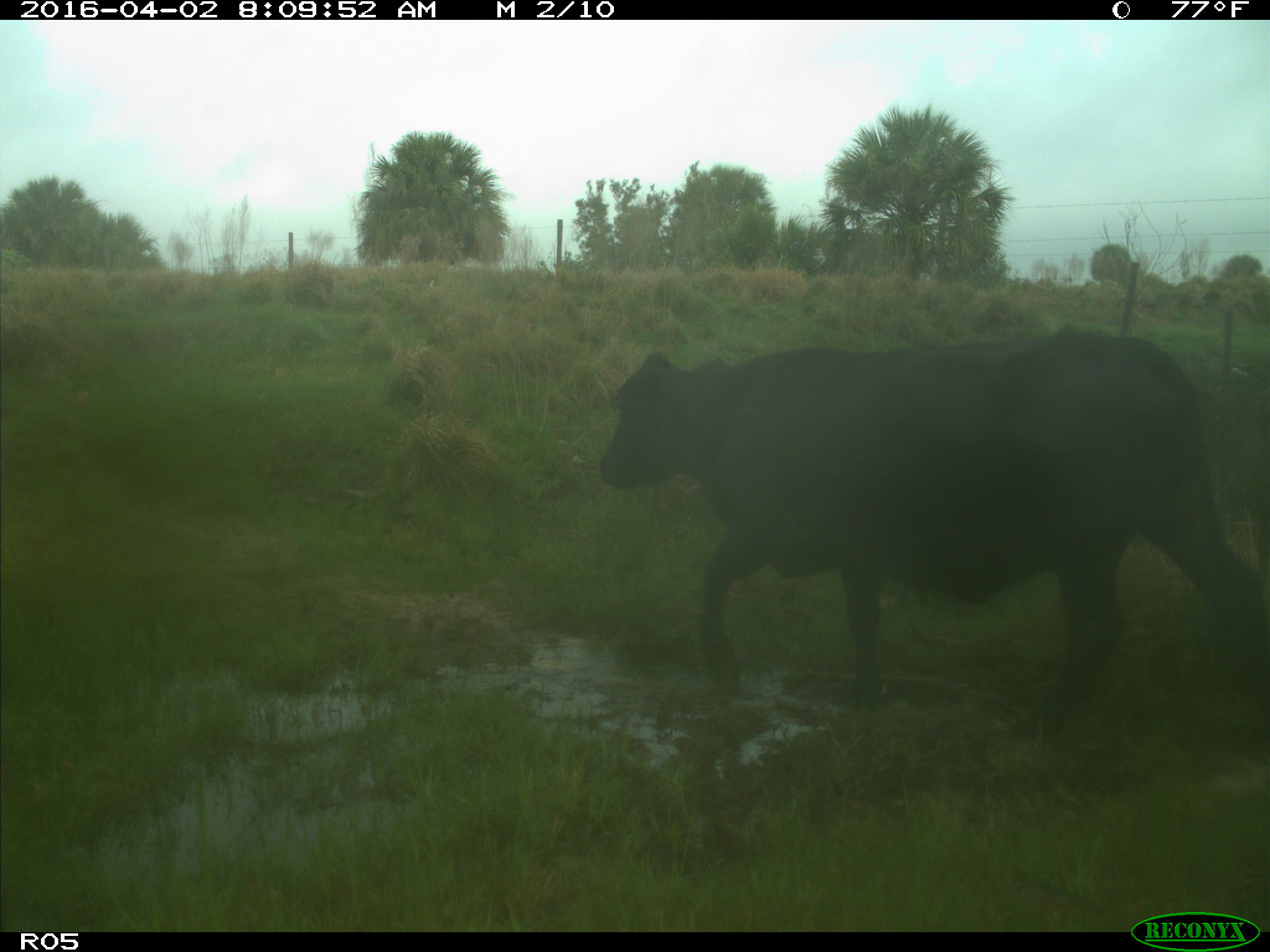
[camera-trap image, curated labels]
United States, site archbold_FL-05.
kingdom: Animalia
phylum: Chordata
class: Mammalia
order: Artiodactyla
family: Bovidae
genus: Bos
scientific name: Bos taurus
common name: domestic cow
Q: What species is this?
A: Bos taurus (domestic cow).